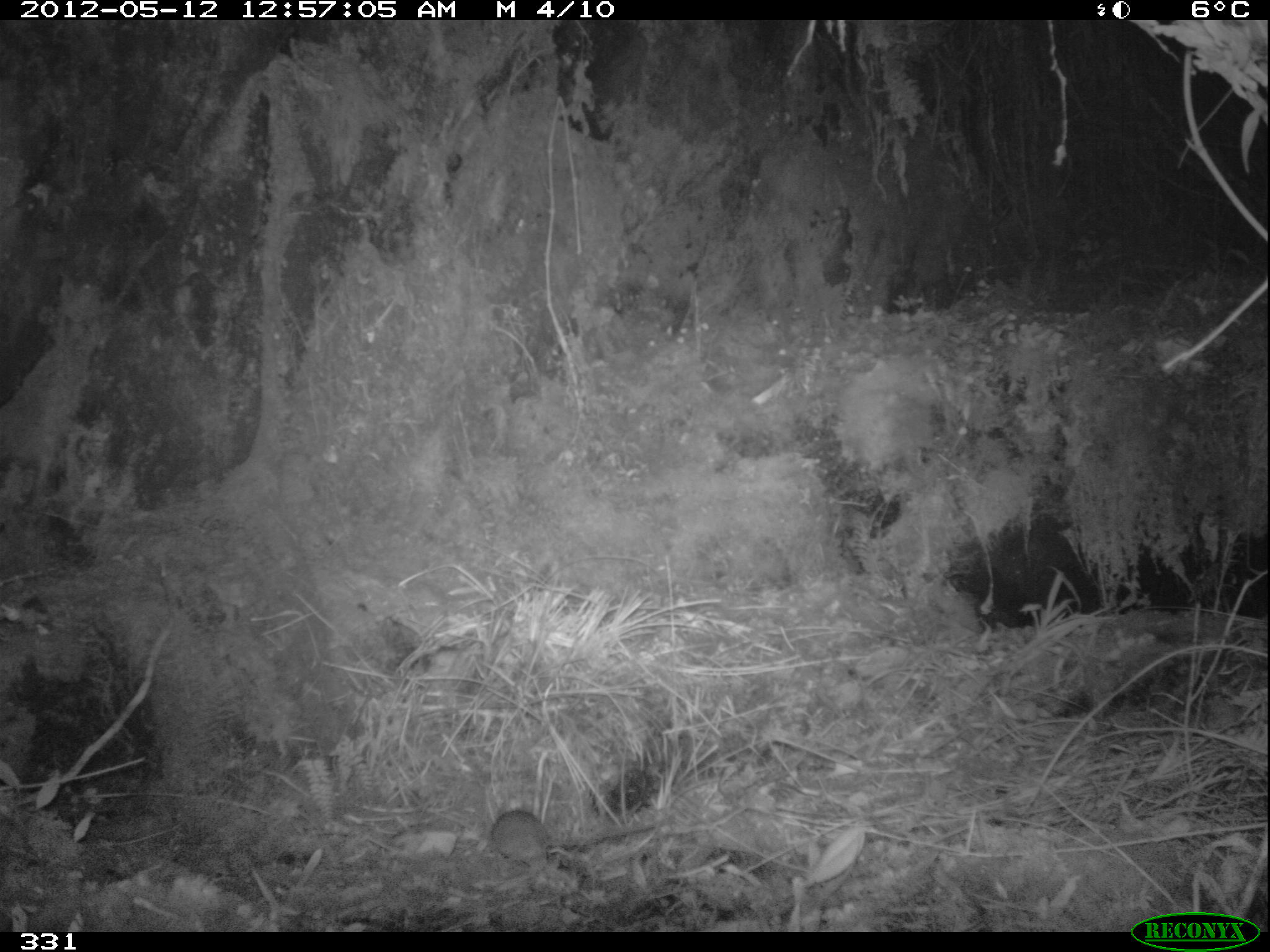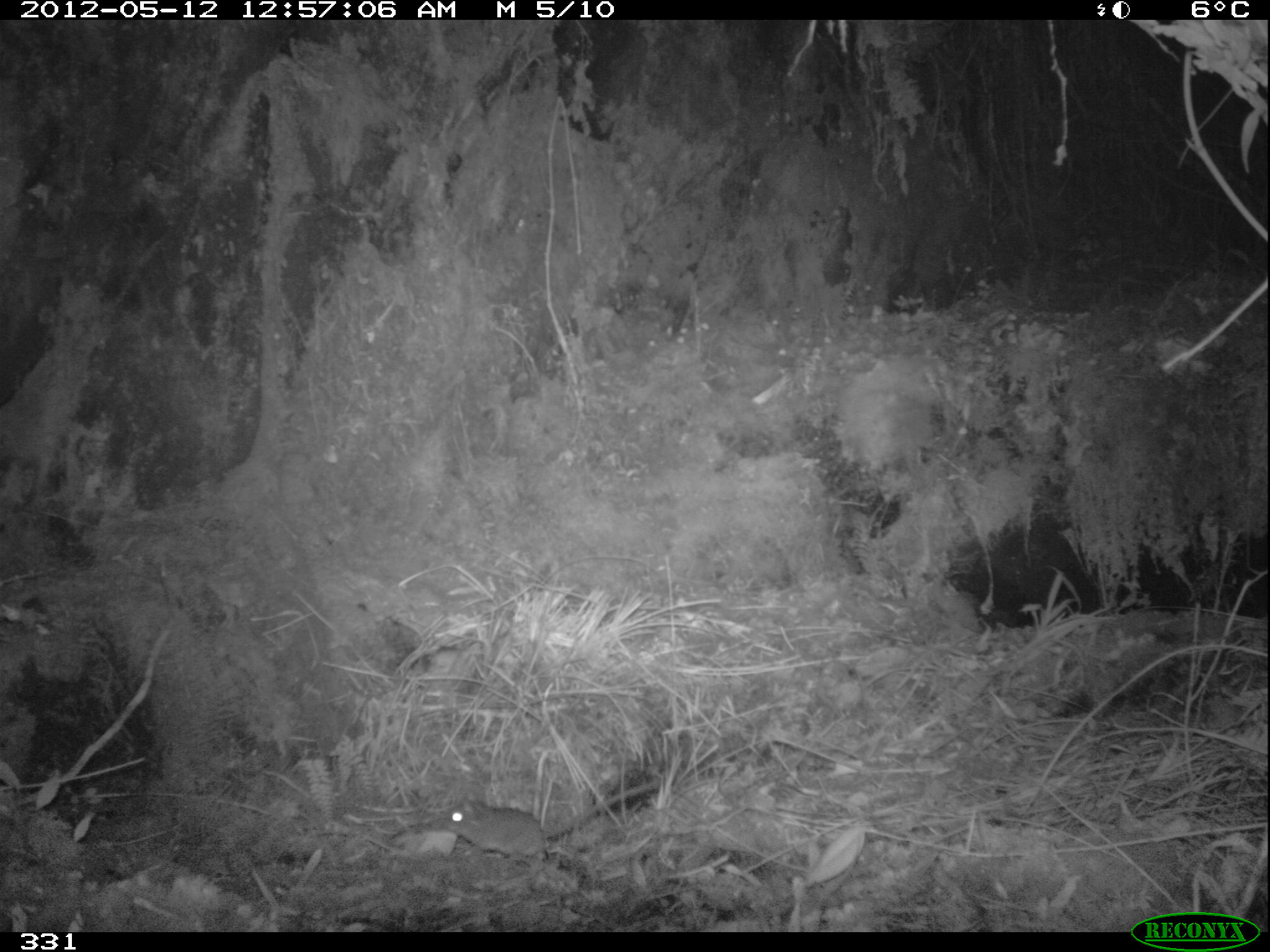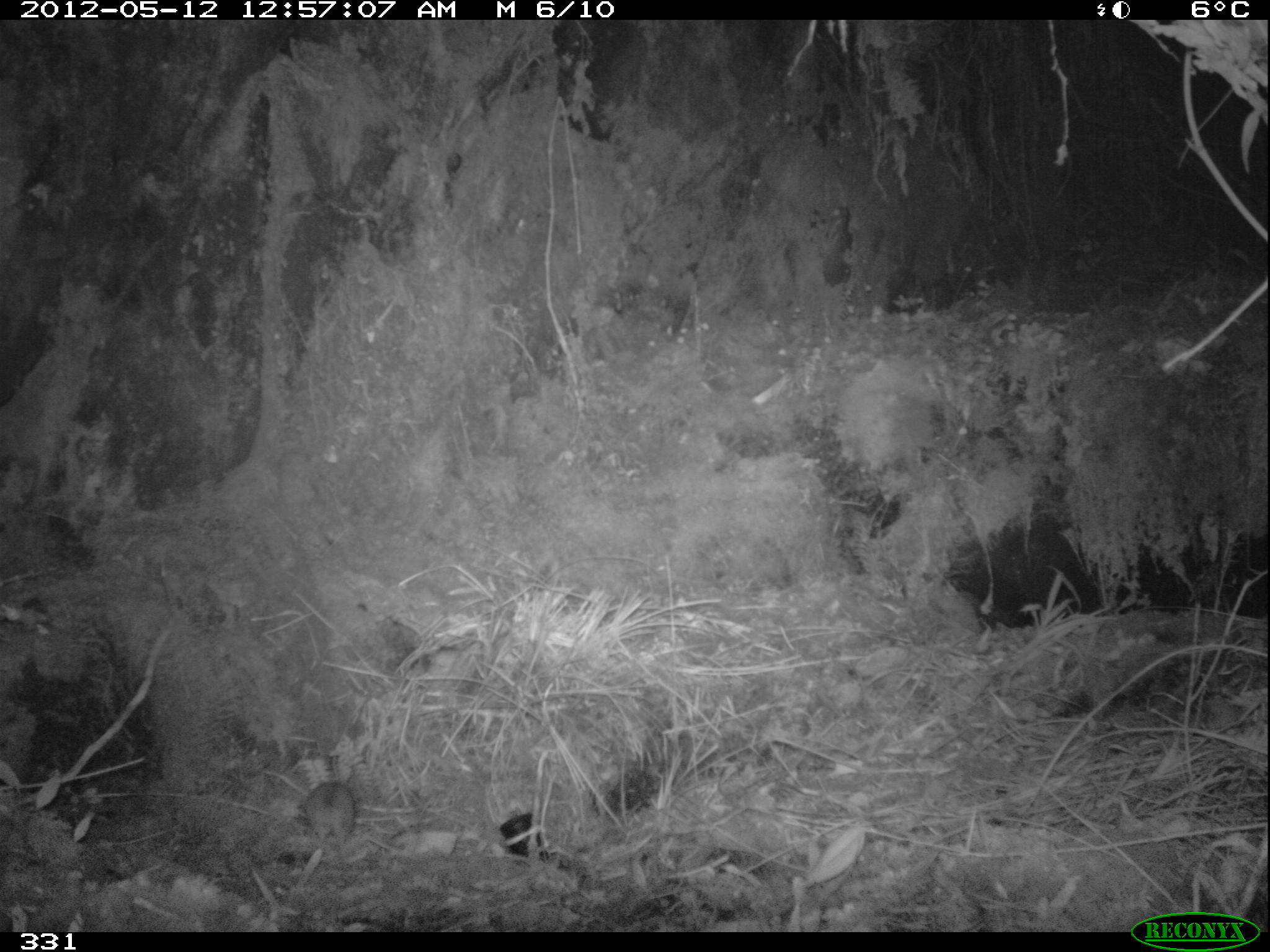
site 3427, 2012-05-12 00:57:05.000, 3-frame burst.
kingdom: Animalia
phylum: Chordata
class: Mammalia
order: Rodentia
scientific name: Rodentia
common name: rodents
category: unknown rodent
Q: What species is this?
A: Unknown rodent (rodents) (Rodentia).